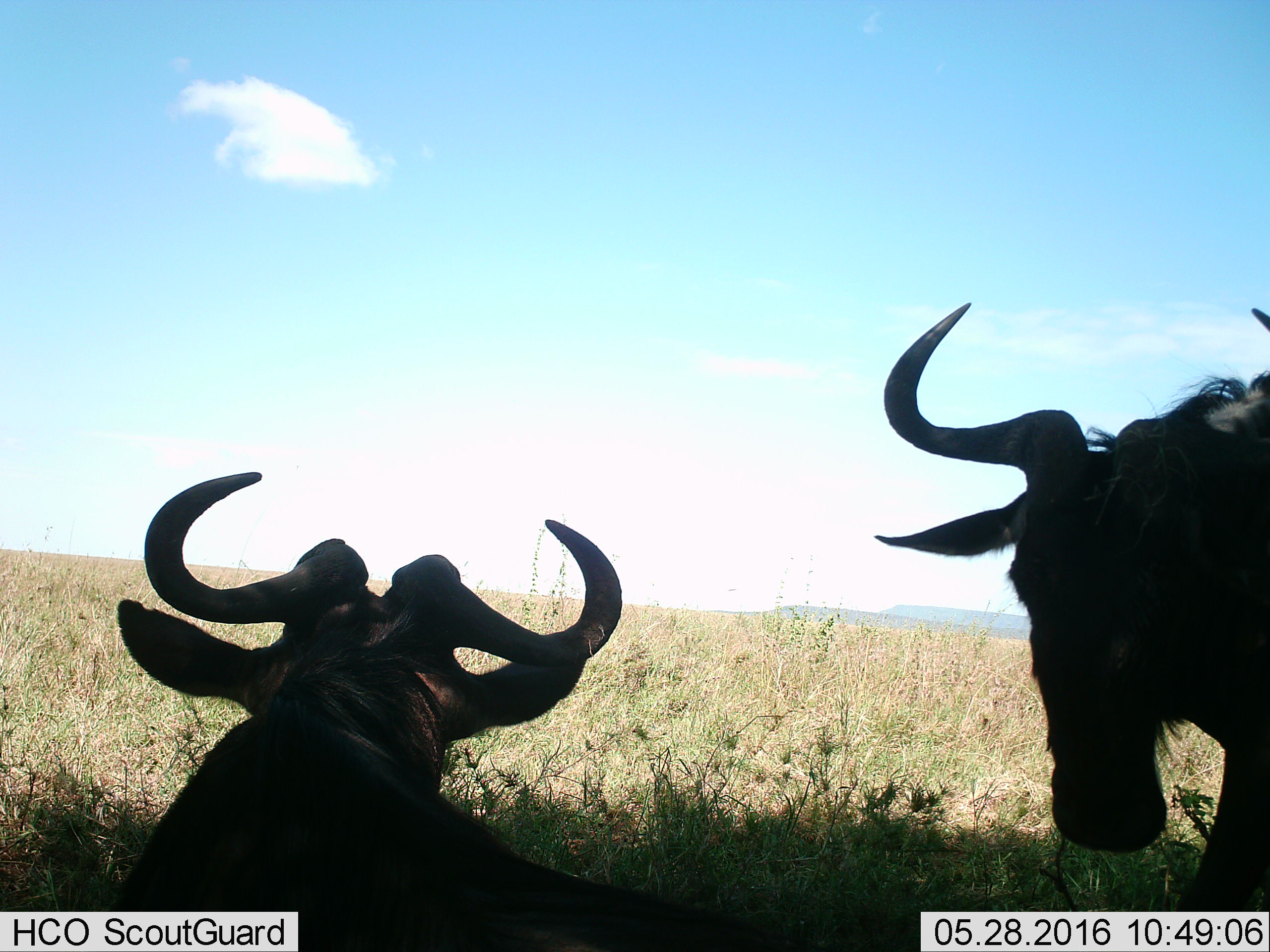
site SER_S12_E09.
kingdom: Animalia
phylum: Chordata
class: Mammalia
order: Artiodactyla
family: Bovidae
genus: Connochaetes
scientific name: Connochaetes taurinus taurinus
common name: blue wildebeest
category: wildebeestblue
Wildebeestblue (blue wildebeest) (Connochaetes taurinus taurinus), count 2. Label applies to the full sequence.